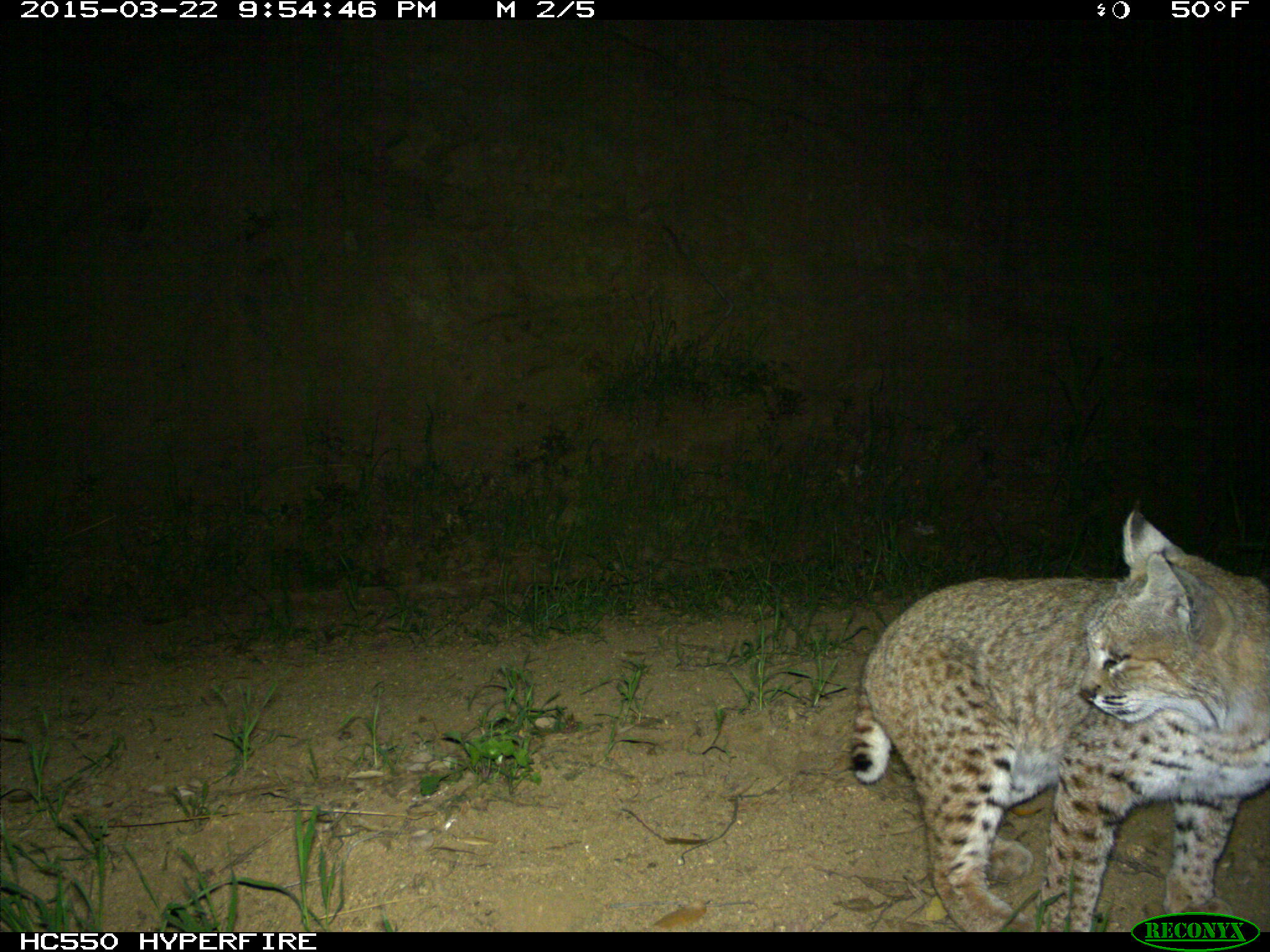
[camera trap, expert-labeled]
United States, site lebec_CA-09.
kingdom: Animalia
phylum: Chordata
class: Mammalia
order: Carnivora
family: Felidae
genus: Lynx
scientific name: Lynx rufus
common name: bobcat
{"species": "Lynx rufus (bobcat)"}